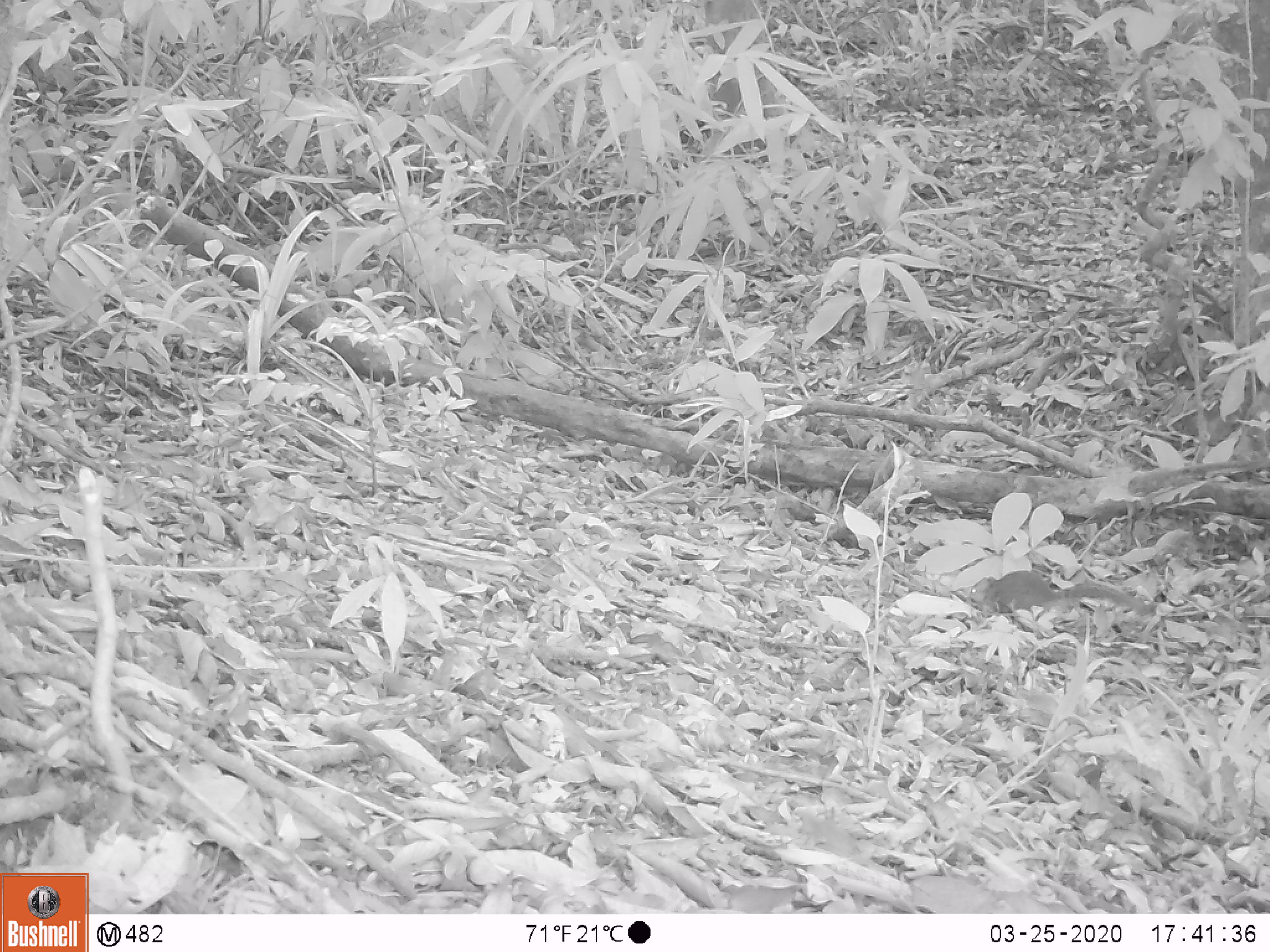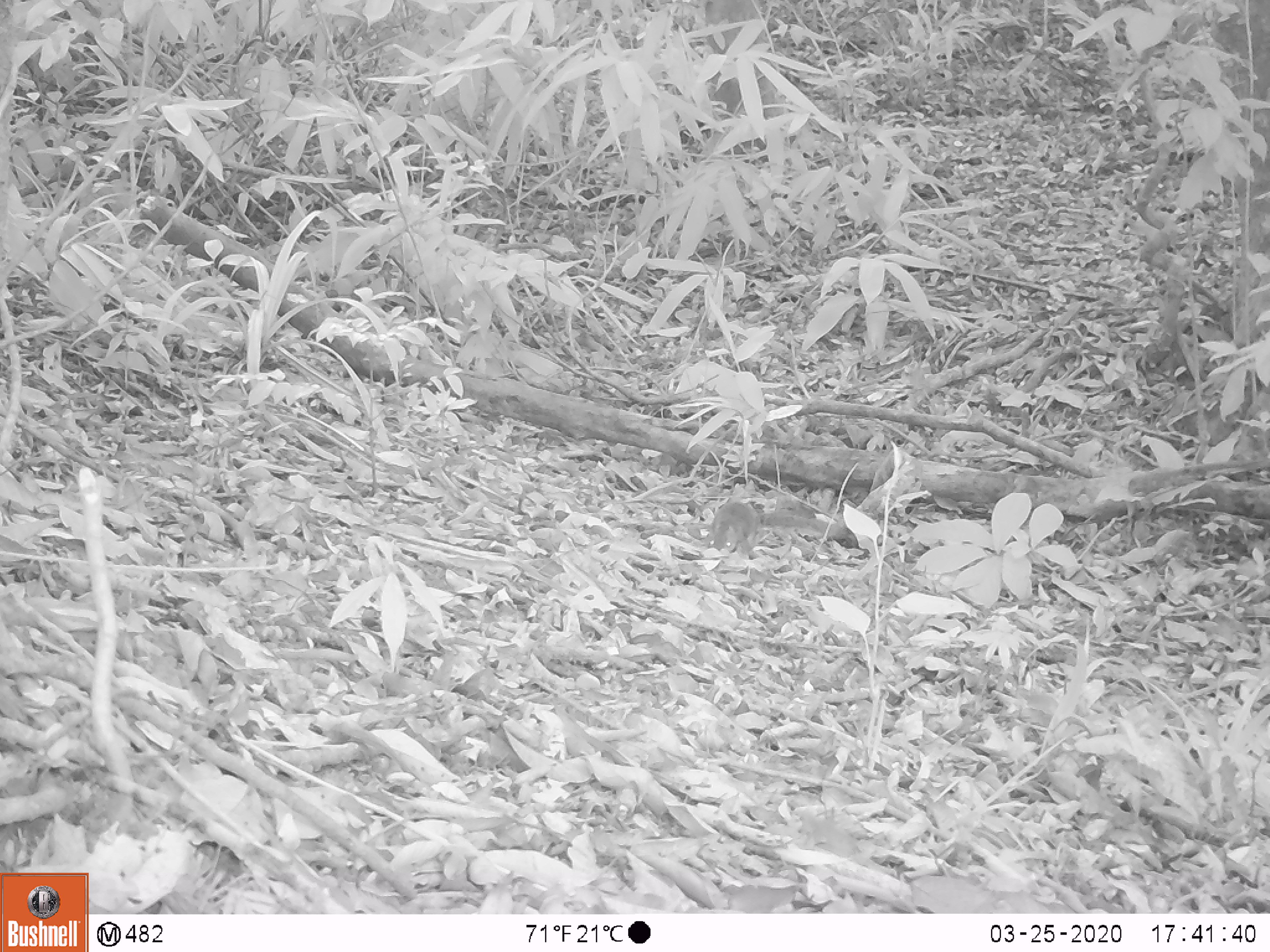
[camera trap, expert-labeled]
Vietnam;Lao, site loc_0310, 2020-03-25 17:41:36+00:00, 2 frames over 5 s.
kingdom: Animalia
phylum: Chordata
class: Mammalia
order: Scandentia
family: Tupaiidae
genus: Tupaia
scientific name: Tupaia belangeri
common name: northern treeshrew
Northern treeshrew (Tupaia belangeri). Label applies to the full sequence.